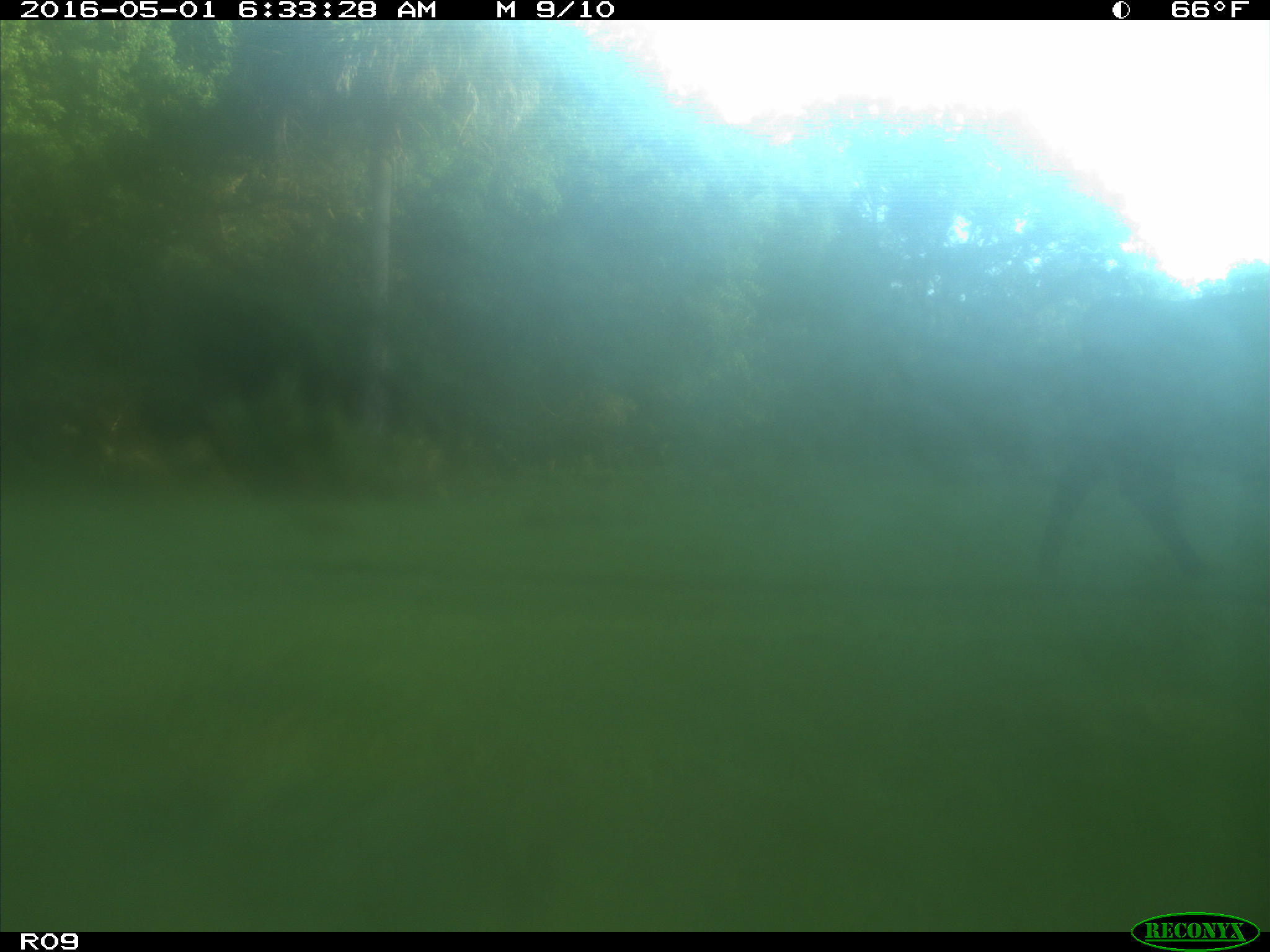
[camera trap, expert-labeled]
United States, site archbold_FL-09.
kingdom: Animalia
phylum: Chordata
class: Mammalia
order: Artiodactyla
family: Bovidae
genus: Bos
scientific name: Bos taurus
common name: domestic cow